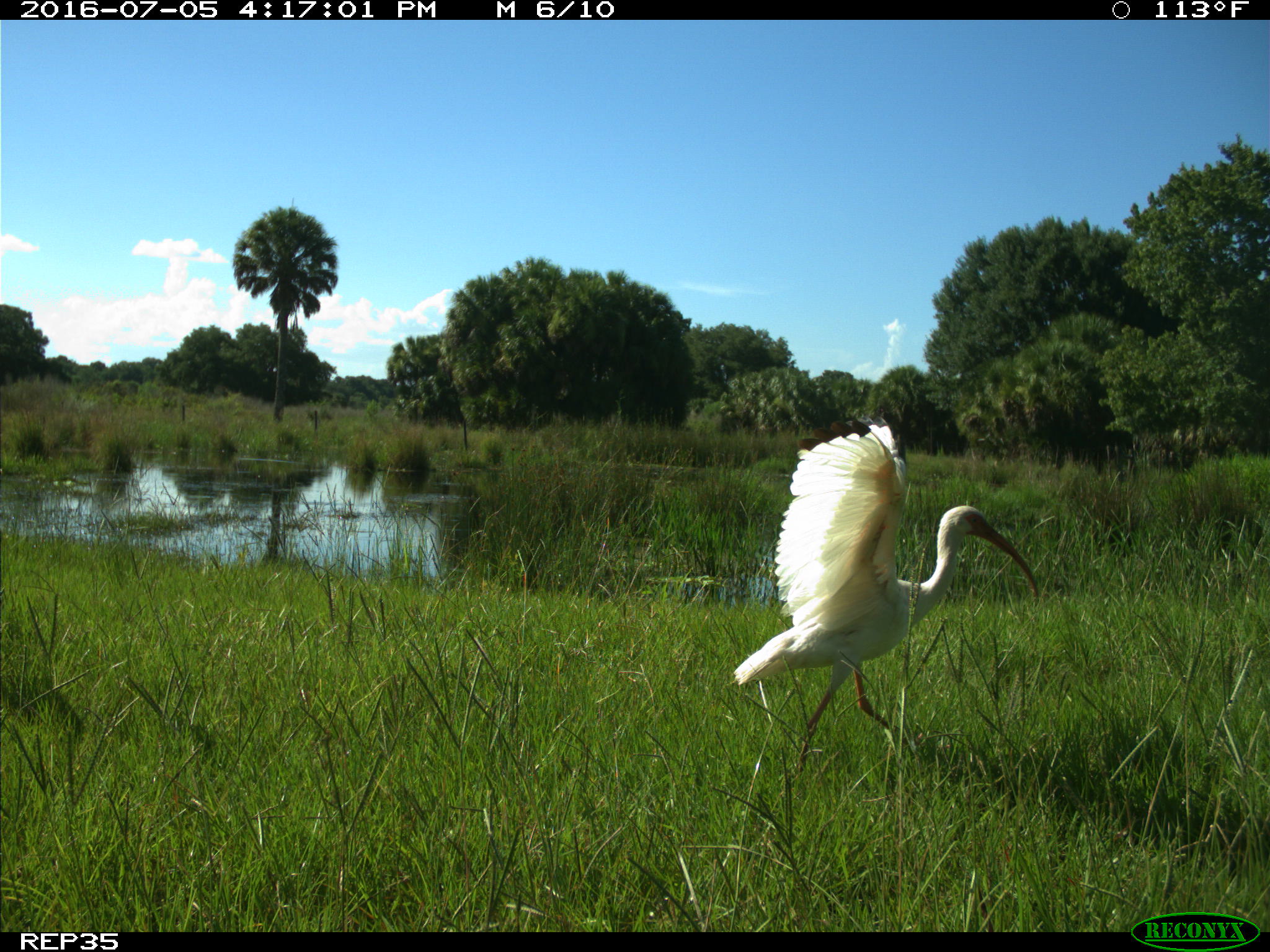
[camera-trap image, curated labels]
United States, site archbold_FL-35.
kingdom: Animalia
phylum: Chordata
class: Aves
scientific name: Aves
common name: birds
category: unidentified bird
Unidentified bird (birds) (Aves).